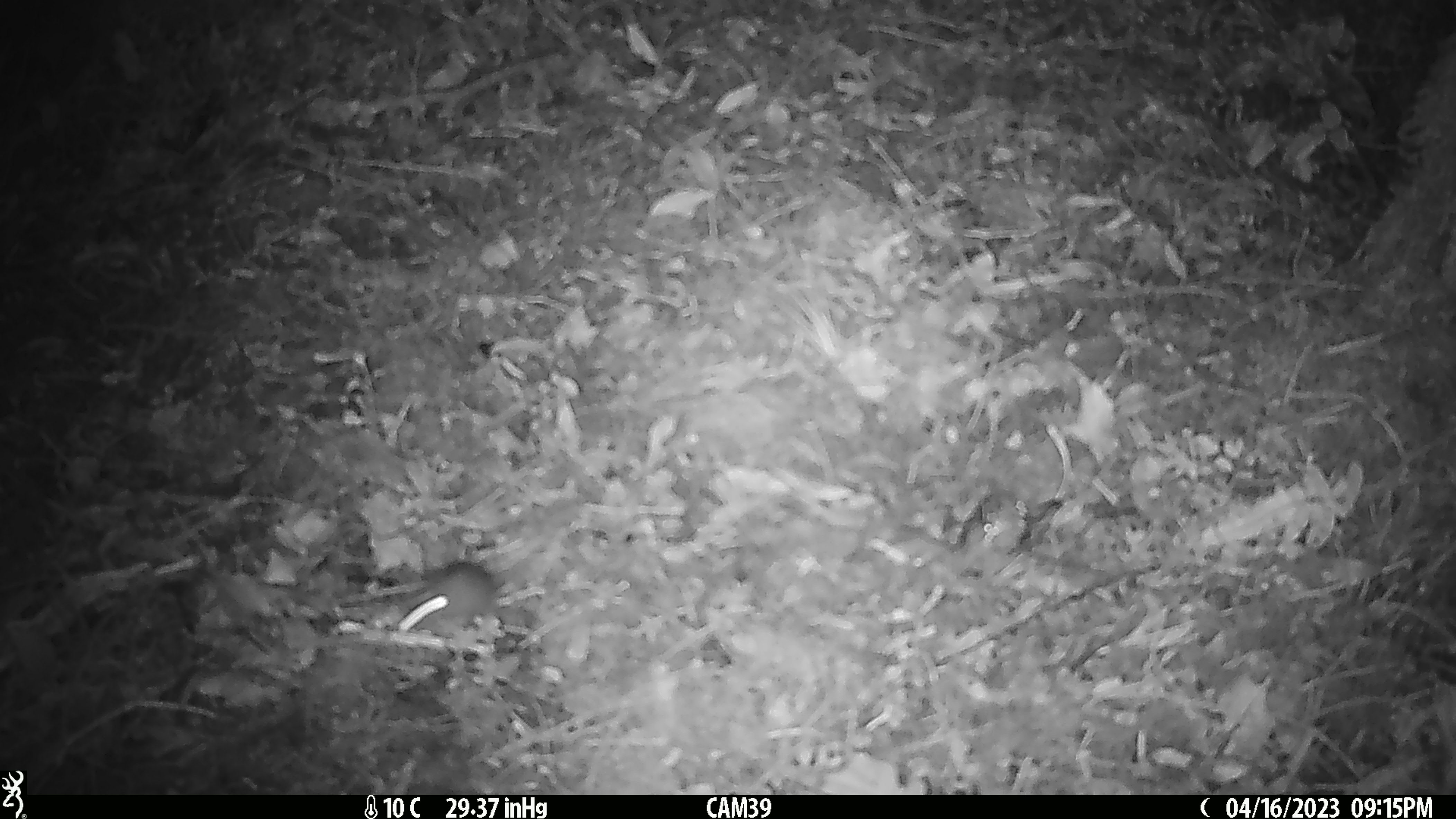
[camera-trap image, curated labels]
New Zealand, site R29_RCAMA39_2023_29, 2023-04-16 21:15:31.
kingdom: Animalia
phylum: Chordata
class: Mammalia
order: Rodentia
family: Muridae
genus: Mus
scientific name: Mus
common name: mouse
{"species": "mouse (Mus)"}